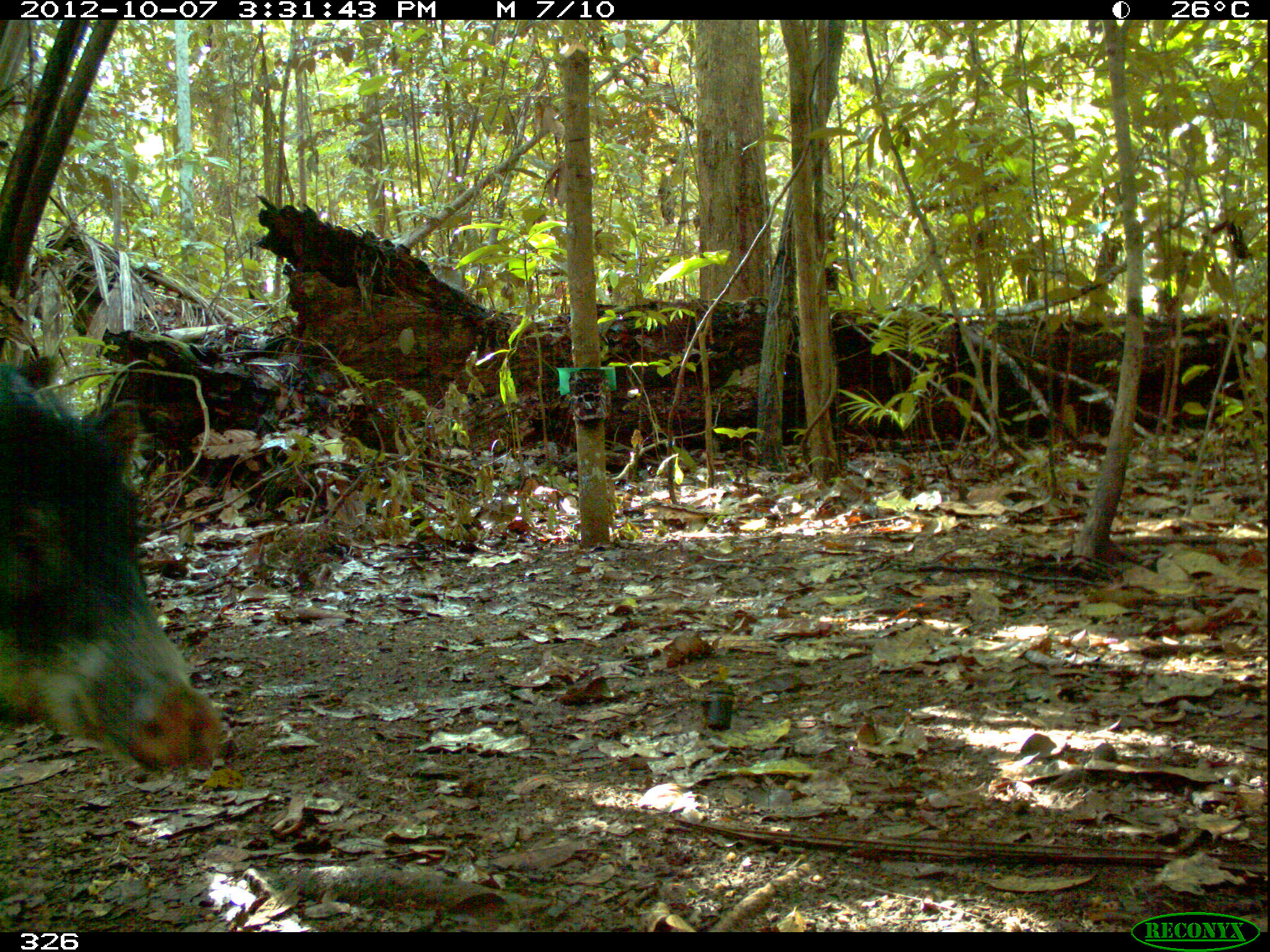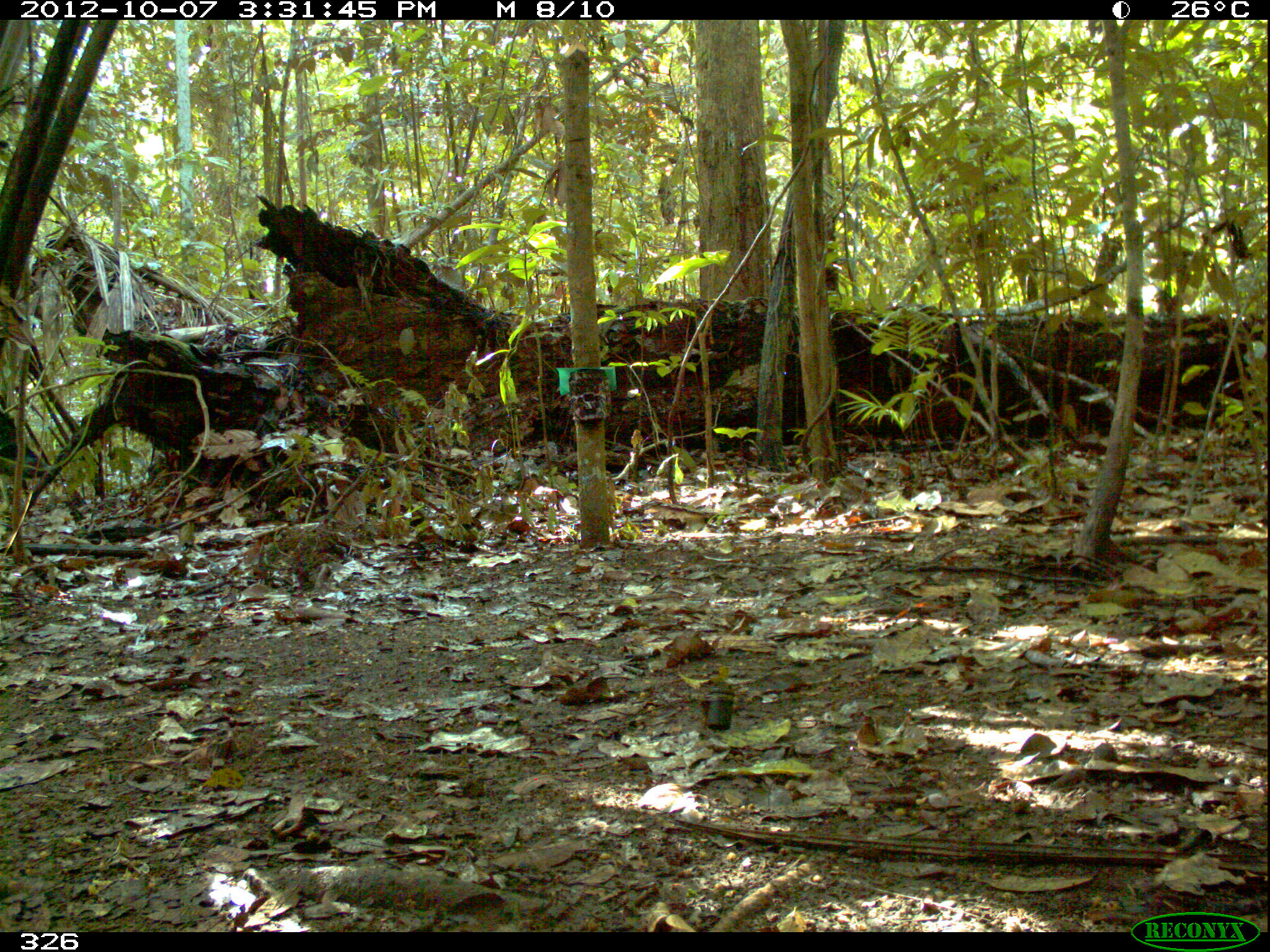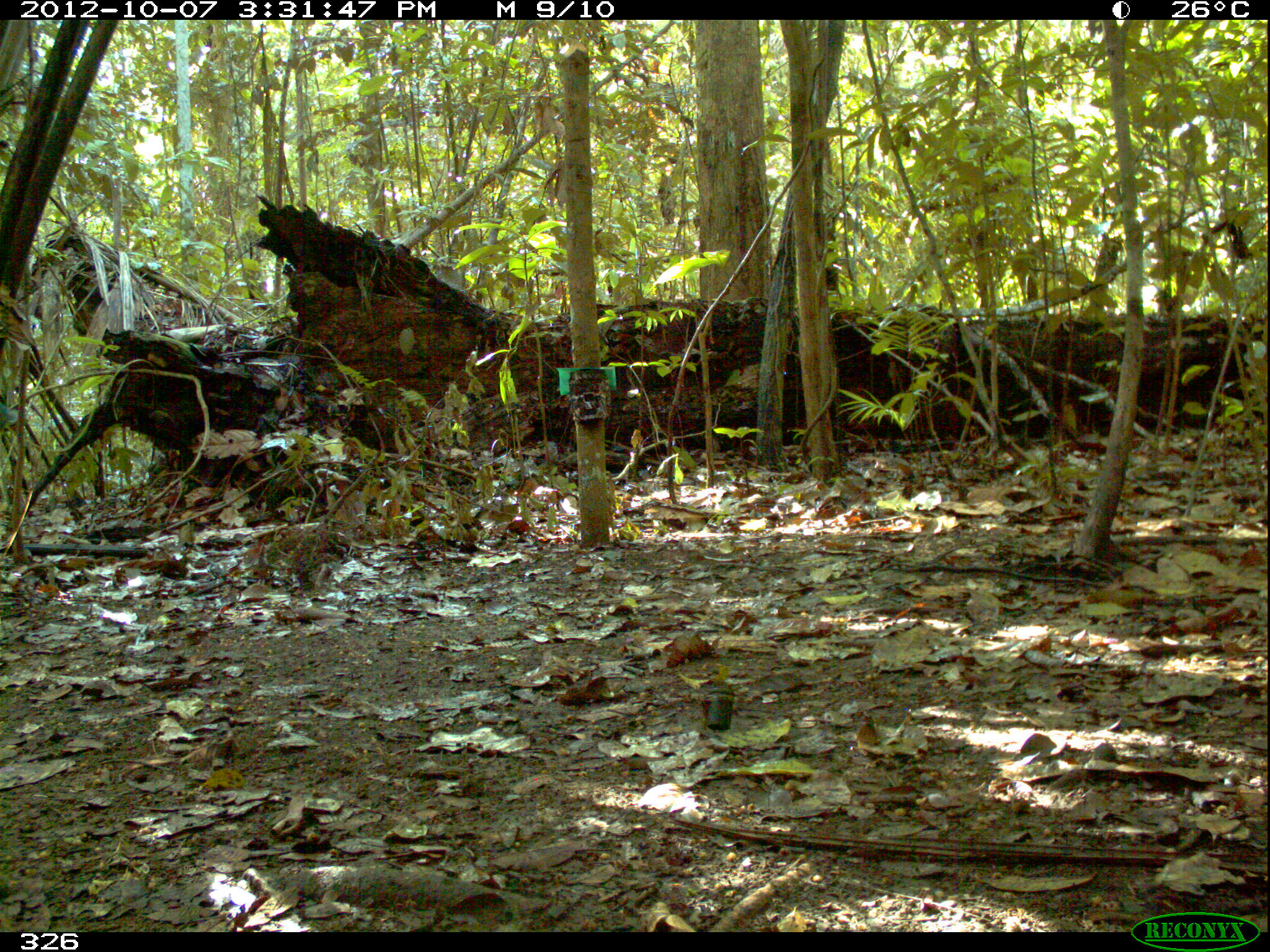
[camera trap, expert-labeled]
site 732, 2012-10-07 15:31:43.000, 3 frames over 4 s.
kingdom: Animalia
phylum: Chordata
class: Mammalia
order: Artiodactyla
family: Tayassuidae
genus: Tayassu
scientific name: Tayassu pecari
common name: white-lipped peccary